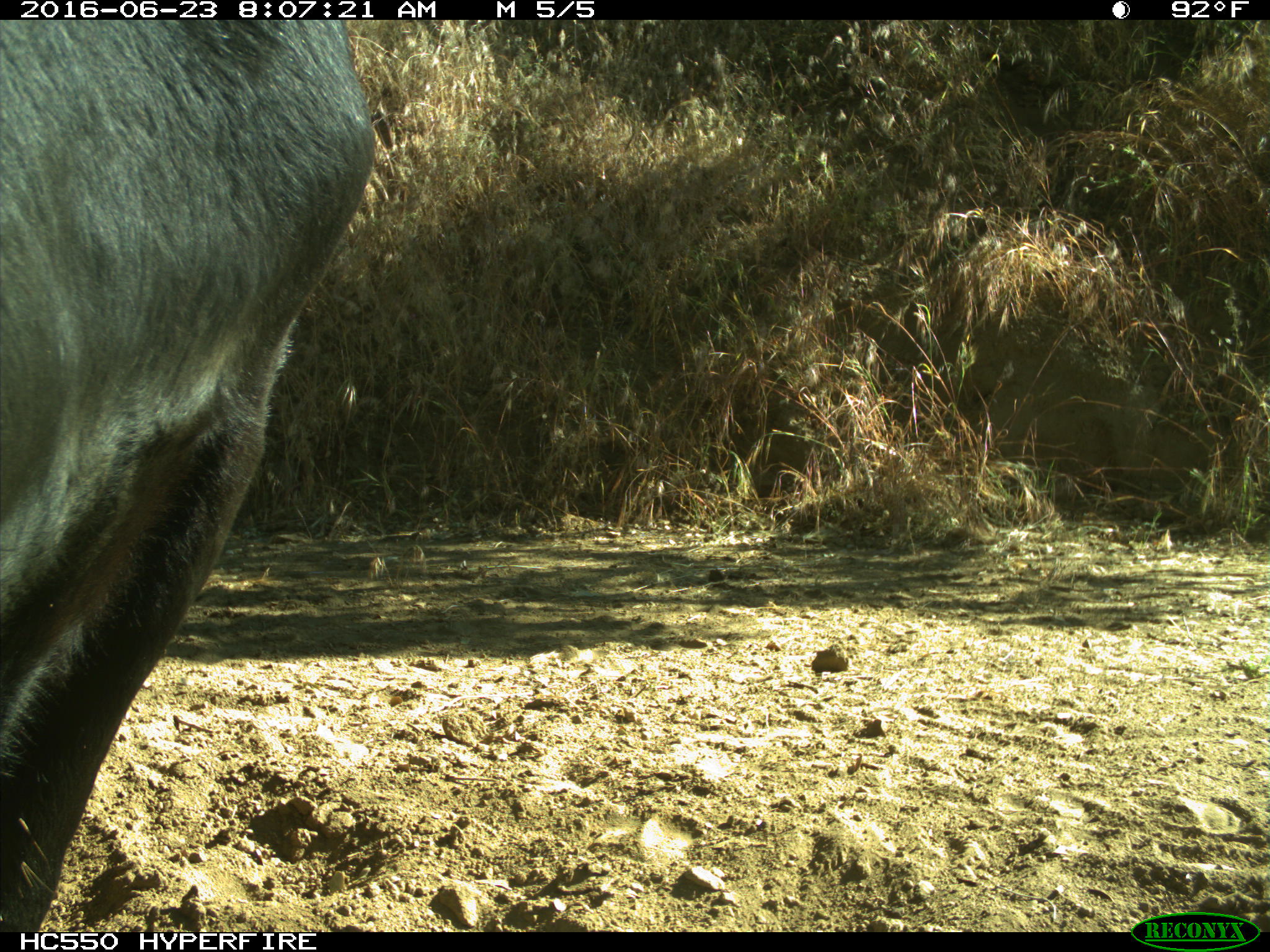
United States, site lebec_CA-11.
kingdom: Animalia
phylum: Chordata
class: Mammalia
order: Artiodactyla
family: Bovidae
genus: Bos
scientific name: Bos taurus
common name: domestic cow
Bos taurus (domestic cow).